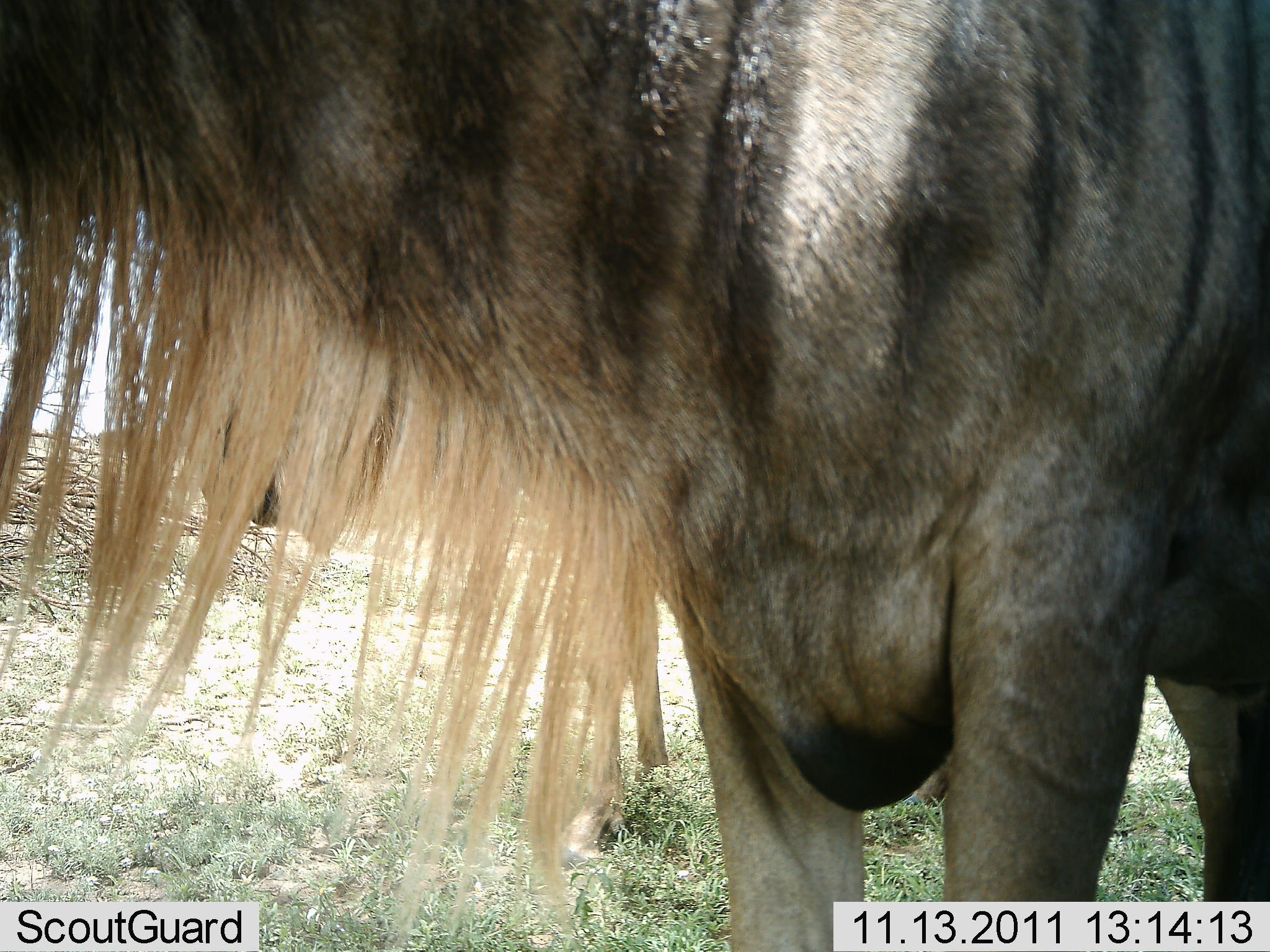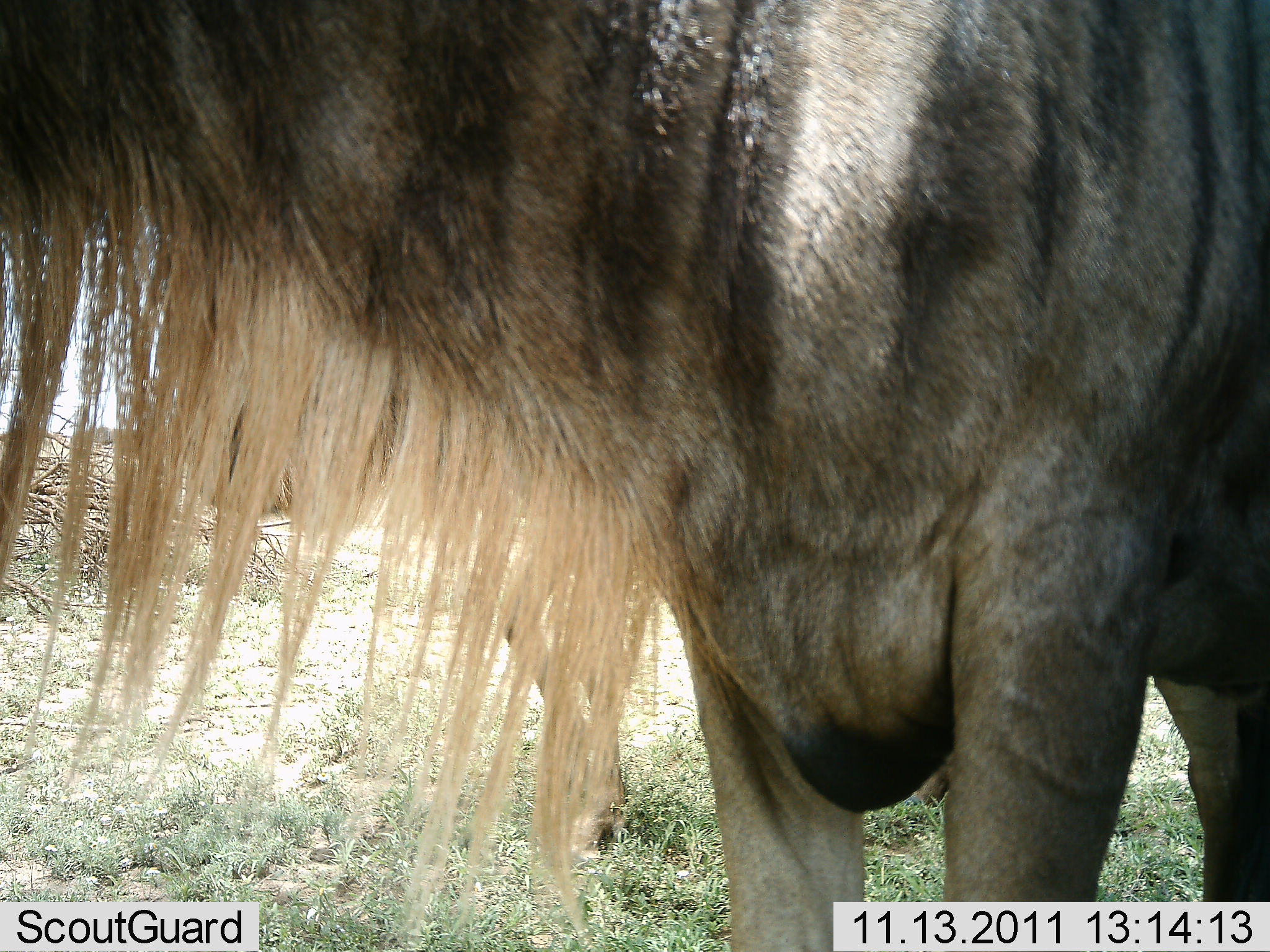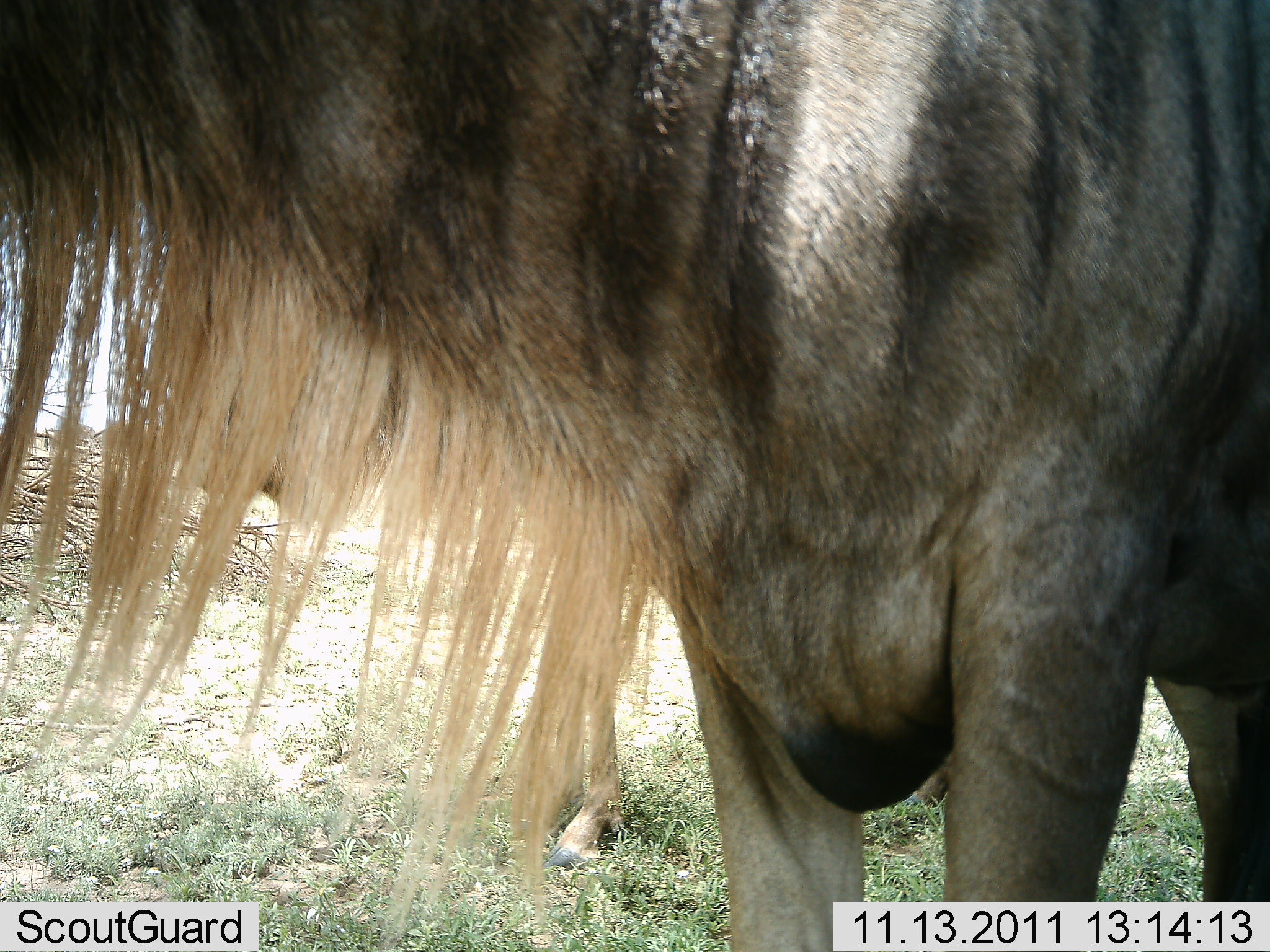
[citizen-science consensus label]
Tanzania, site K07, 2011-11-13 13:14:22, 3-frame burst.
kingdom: Animalia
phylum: Chordata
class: Mammalia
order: Artiodactyla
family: Bovidae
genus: Connochaetes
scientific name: Connochaetes taurinus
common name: blue wildebeest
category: wildebeest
Wildebeest (blue wildebeest) (Connochaetes taurinus), count 2. Behavior (volunteer vote fractions): standing 90%, resting 0%, moving 20%, interacting 0%. Young present (vote fraction): 0%. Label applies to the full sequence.